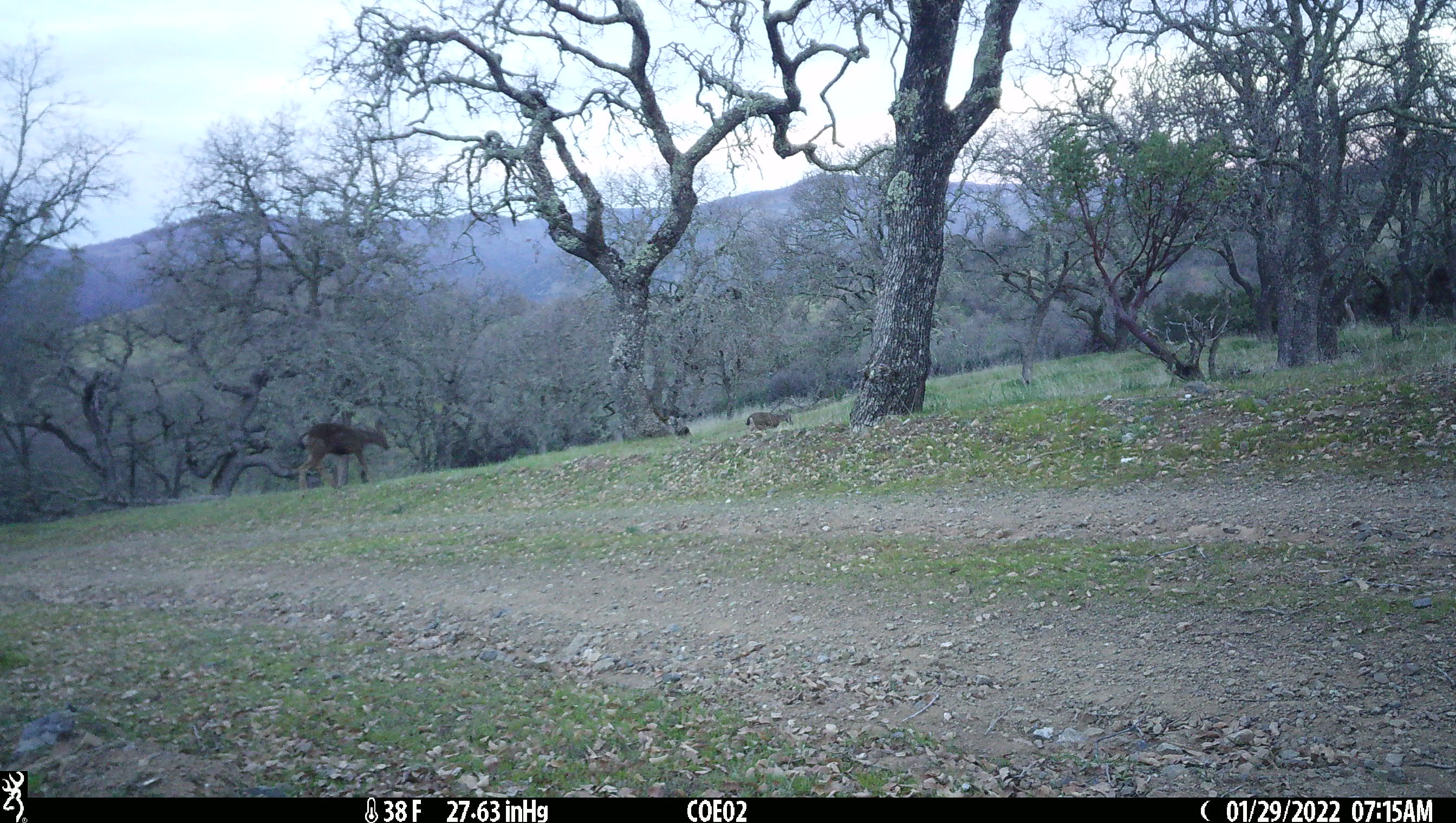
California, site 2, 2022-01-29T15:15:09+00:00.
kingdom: Animalia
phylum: Chordata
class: Mammalia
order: Artiodactyla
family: Cervidae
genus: Odocoileus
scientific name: Odocoileus hemionus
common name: mule deer